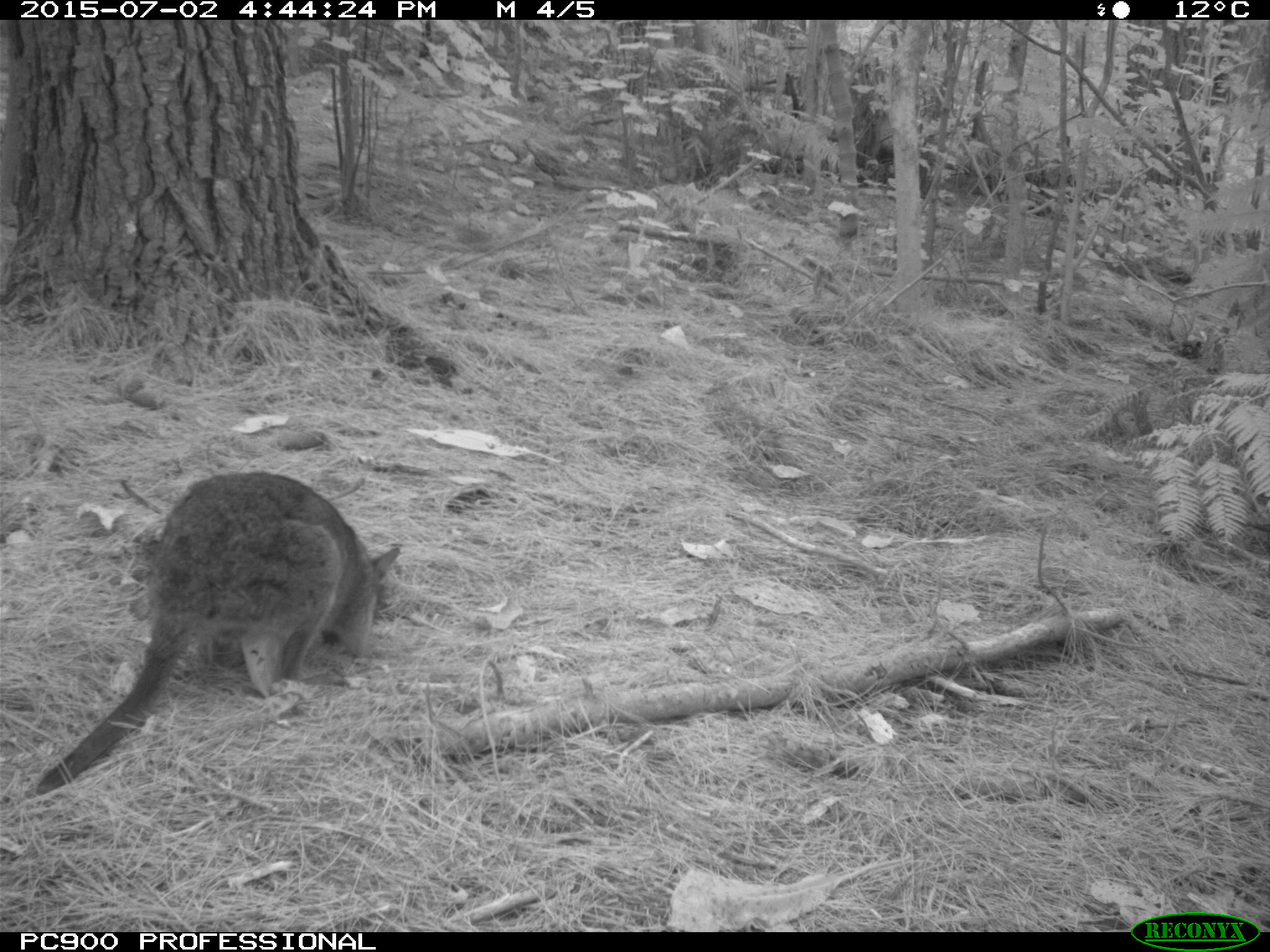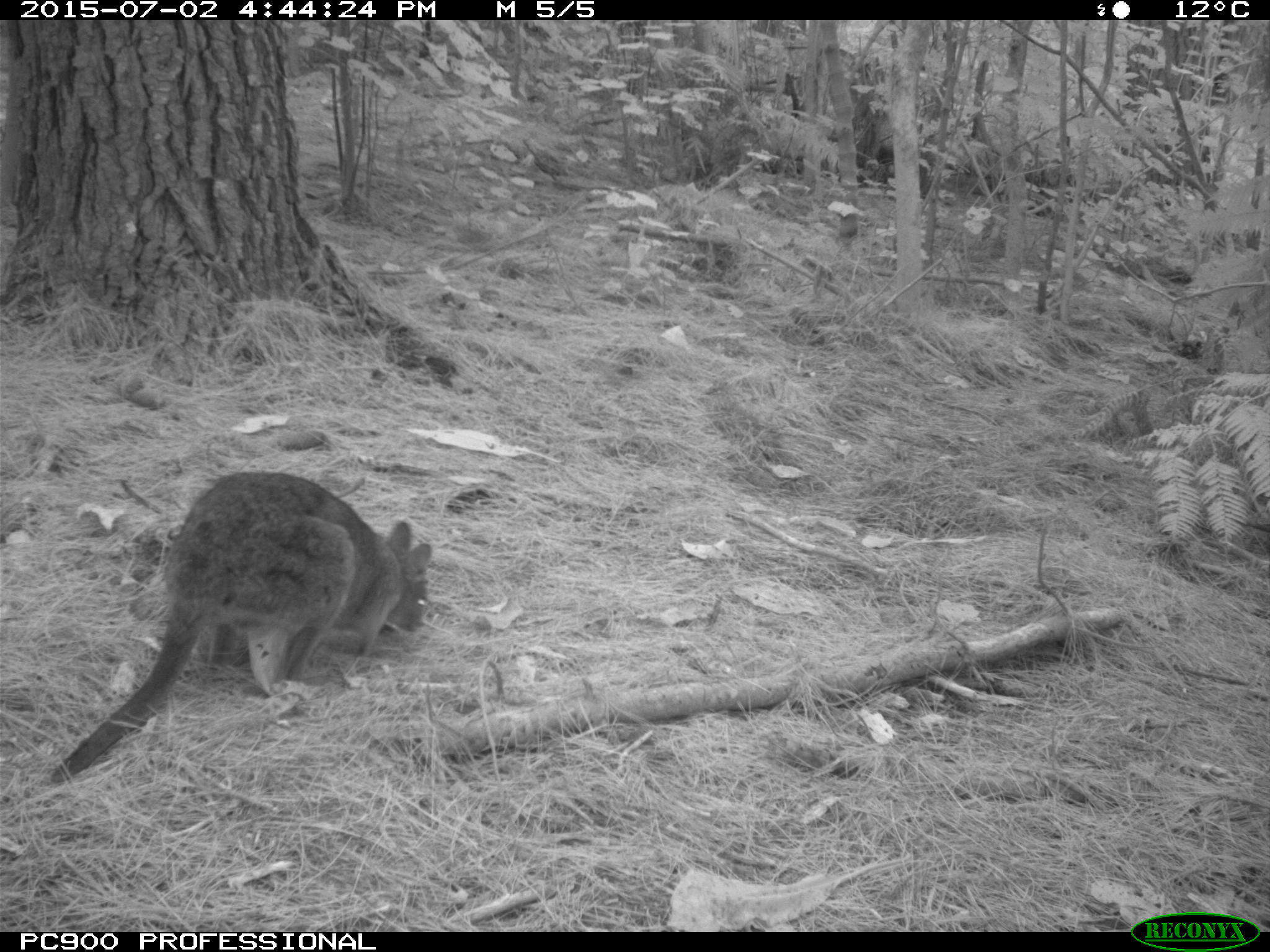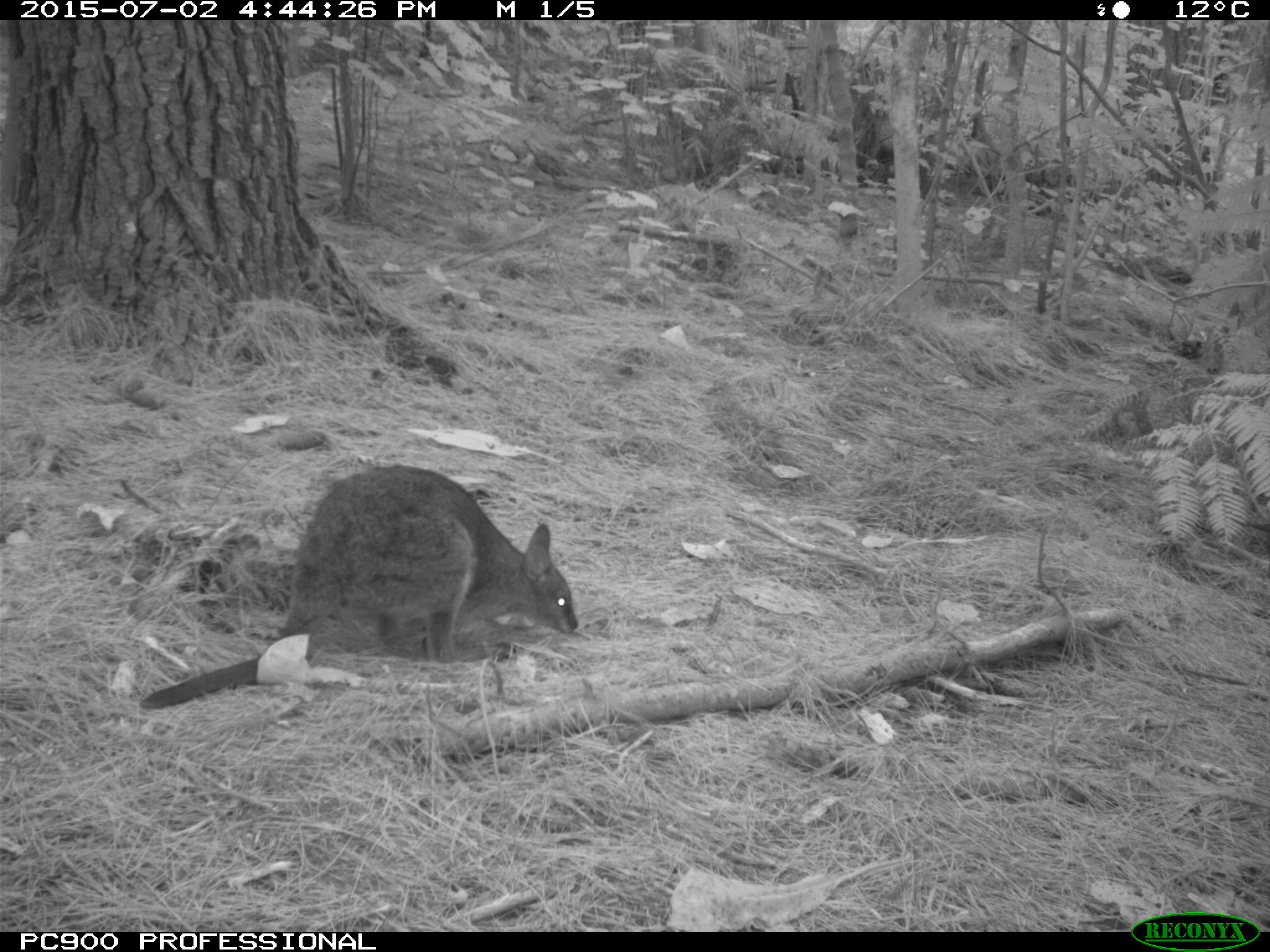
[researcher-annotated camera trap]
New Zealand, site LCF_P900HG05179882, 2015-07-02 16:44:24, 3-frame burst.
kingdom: Animalia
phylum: Chordata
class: Mammalia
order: Diprotodontia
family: Macropodidae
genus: Notamacropus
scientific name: Notamacropus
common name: wallaby